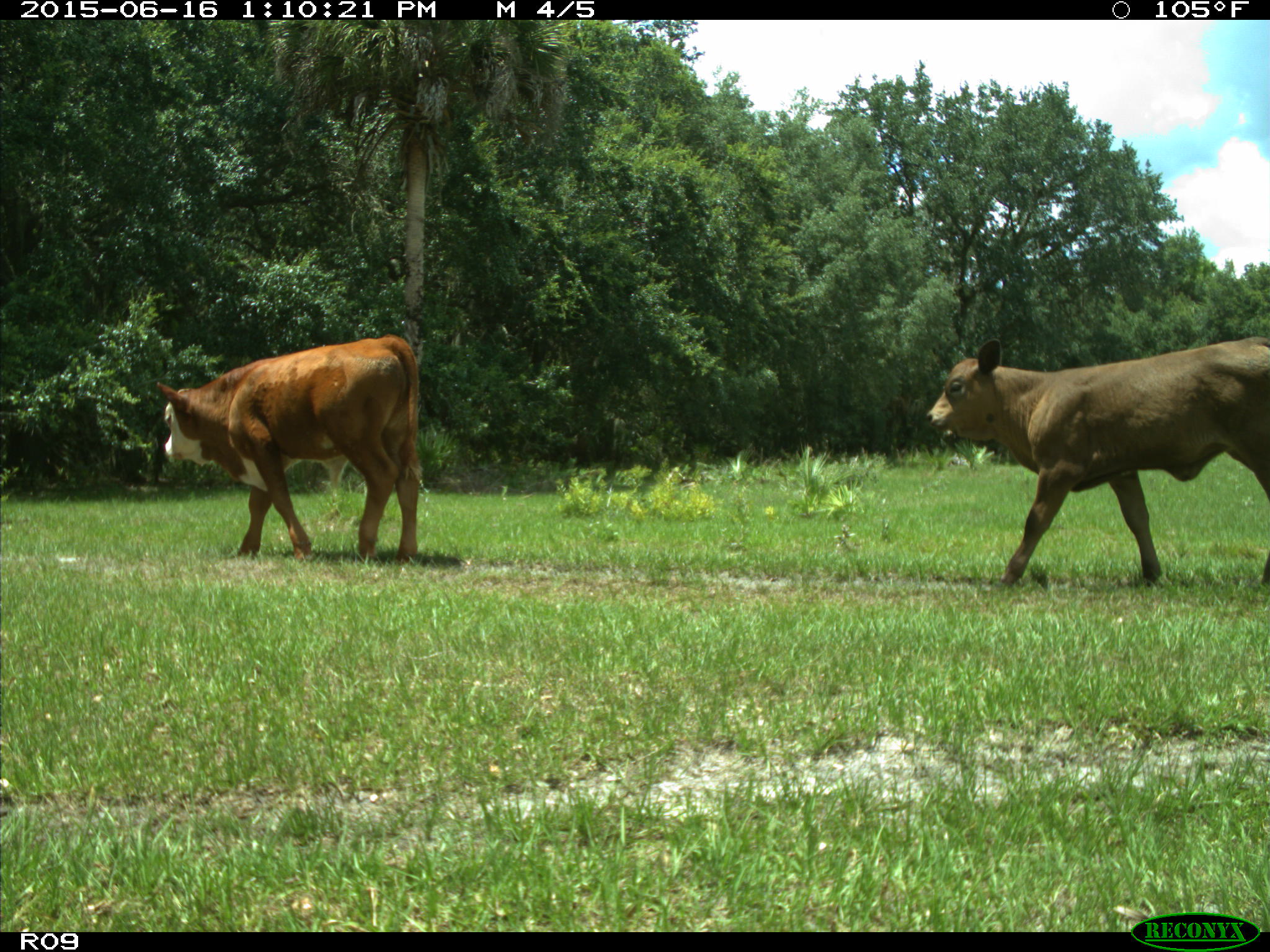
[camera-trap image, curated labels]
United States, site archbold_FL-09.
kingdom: Animalia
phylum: Chordata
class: Mammalia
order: Artiodactyla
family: Bovidae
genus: Bos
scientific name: Bos taurus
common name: domestic cow